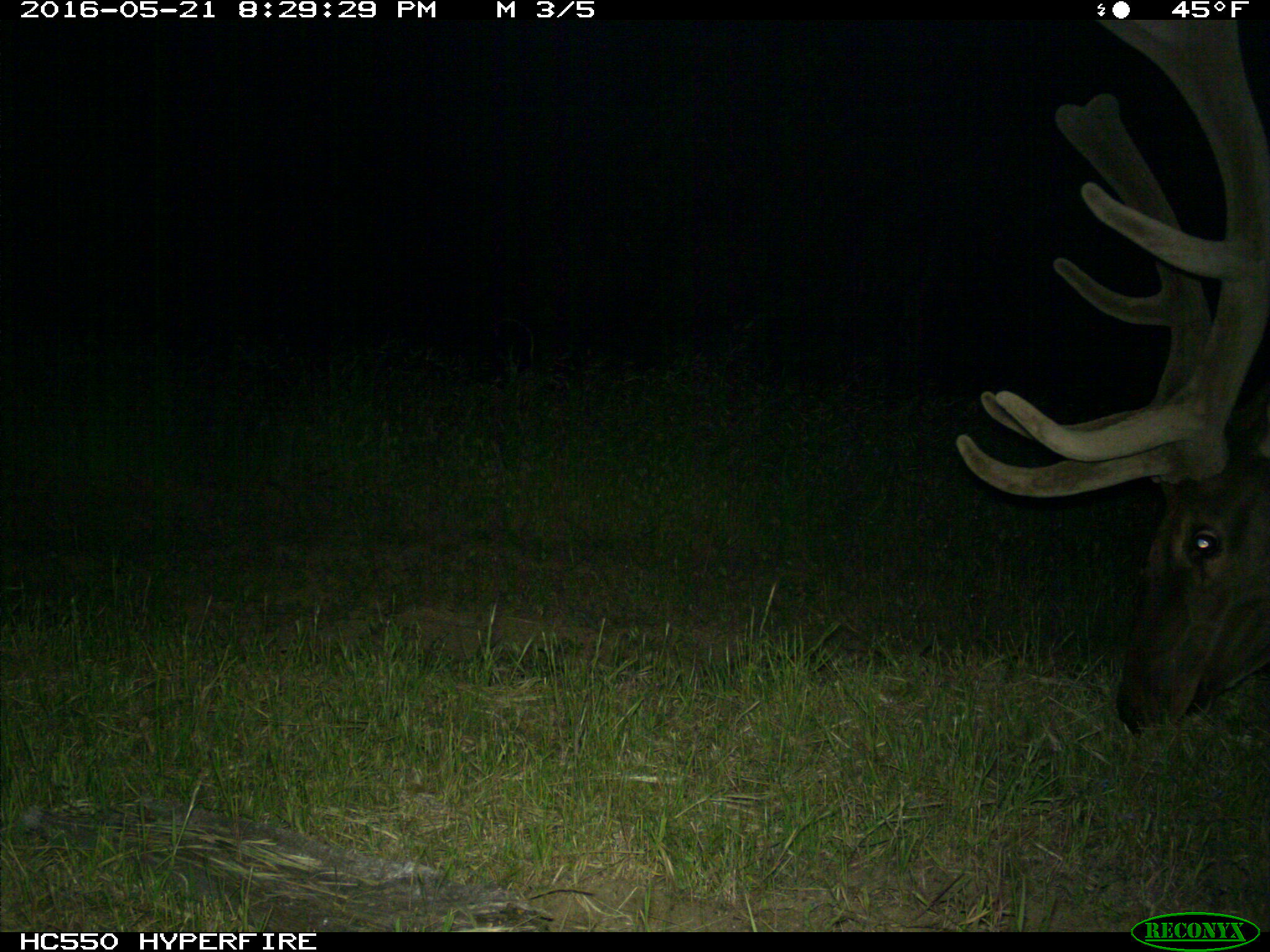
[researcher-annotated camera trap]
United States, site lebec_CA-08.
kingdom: Animalia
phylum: Chordata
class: Mammalia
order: Artiodactyla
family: Cervidae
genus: Cervus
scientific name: Cervus canadensis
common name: elk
Cervus canadensis (elk).